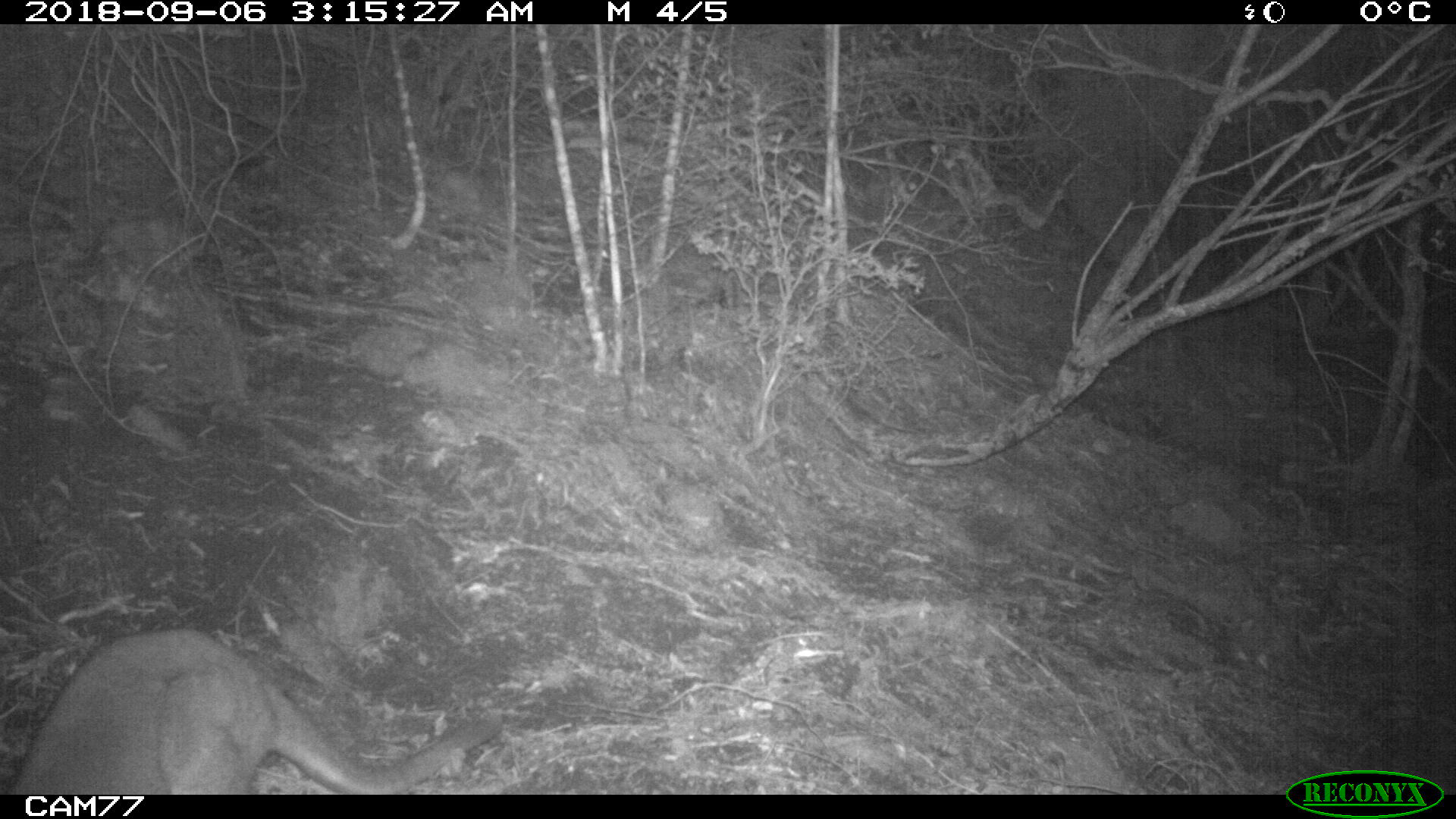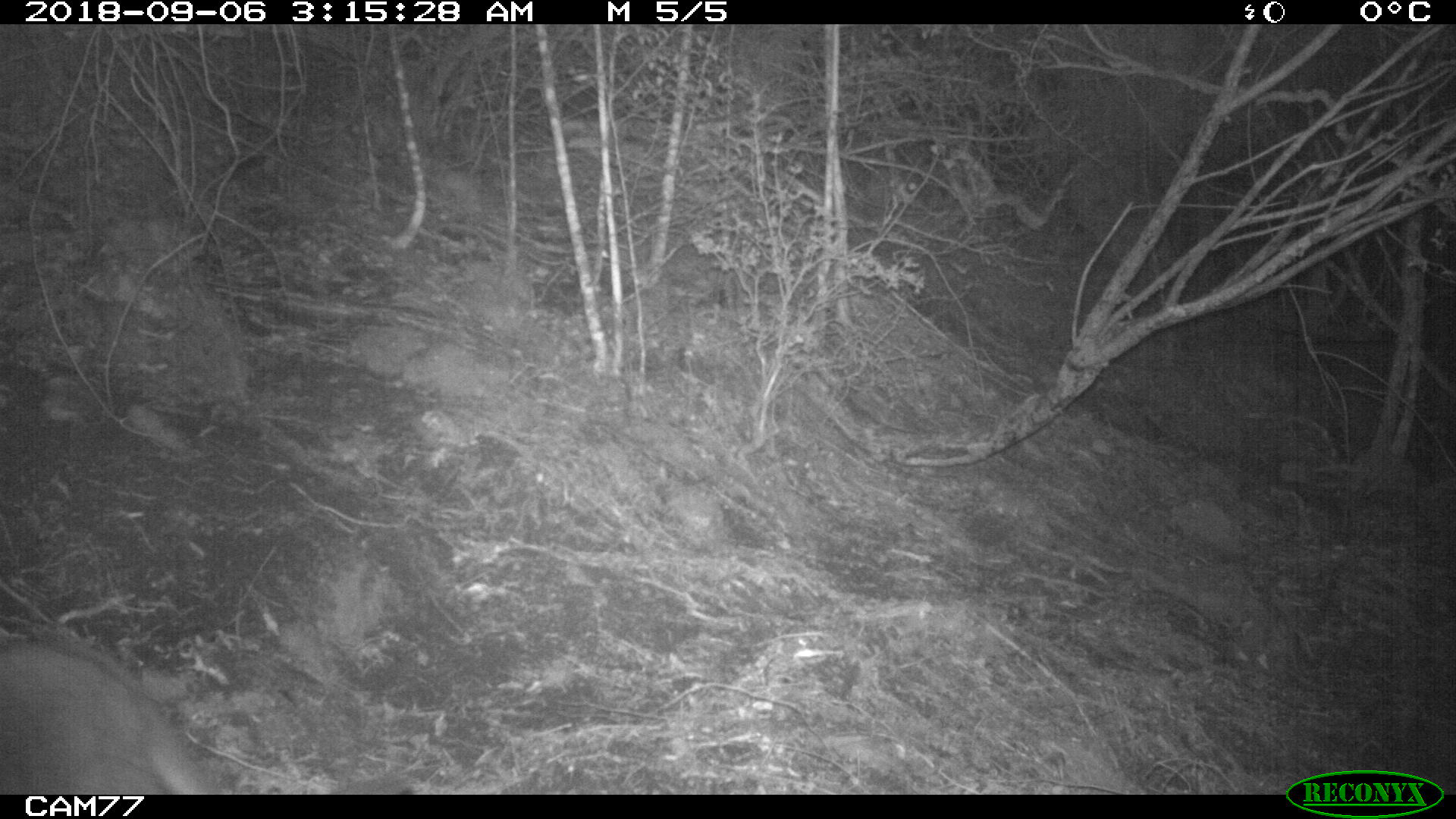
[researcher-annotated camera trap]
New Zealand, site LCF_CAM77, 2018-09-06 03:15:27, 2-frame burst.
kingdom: Animalia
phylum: Chordata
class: Mammalia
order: Diprotodontia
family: Macropodidae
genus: Notamacropus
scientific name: Notamacropus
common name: wallaby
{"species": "wallaby (Notamacropus)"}